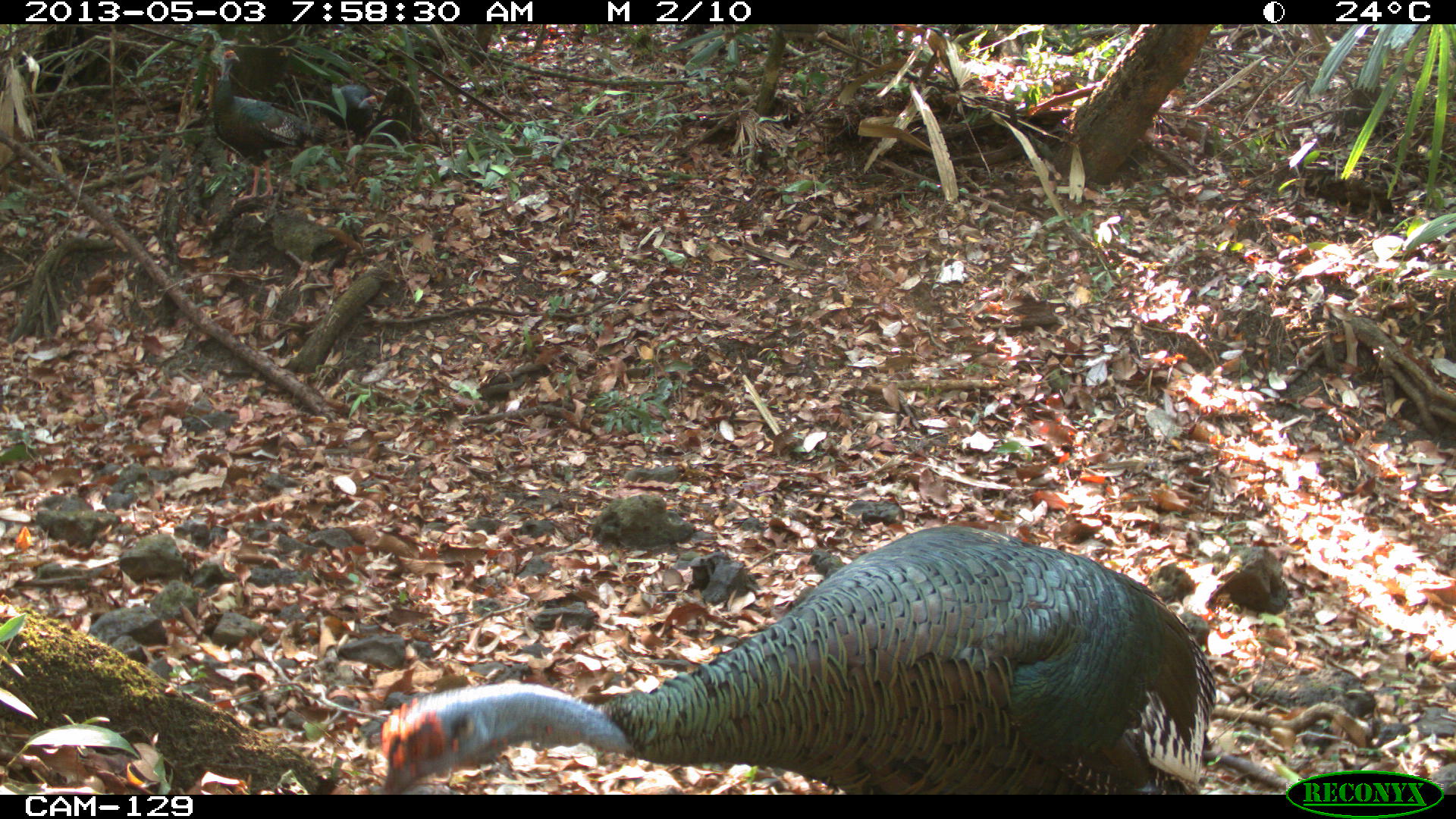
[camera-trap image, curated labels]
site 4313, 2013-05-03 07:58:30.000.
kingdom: Animalia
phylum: Chordata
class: Aves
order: Galliformes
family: Phasianidae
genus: Meleagris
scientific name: Meleagris ocellata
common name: ocellated turkey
Meleagris ocellata (ocellated turkey), count 3.